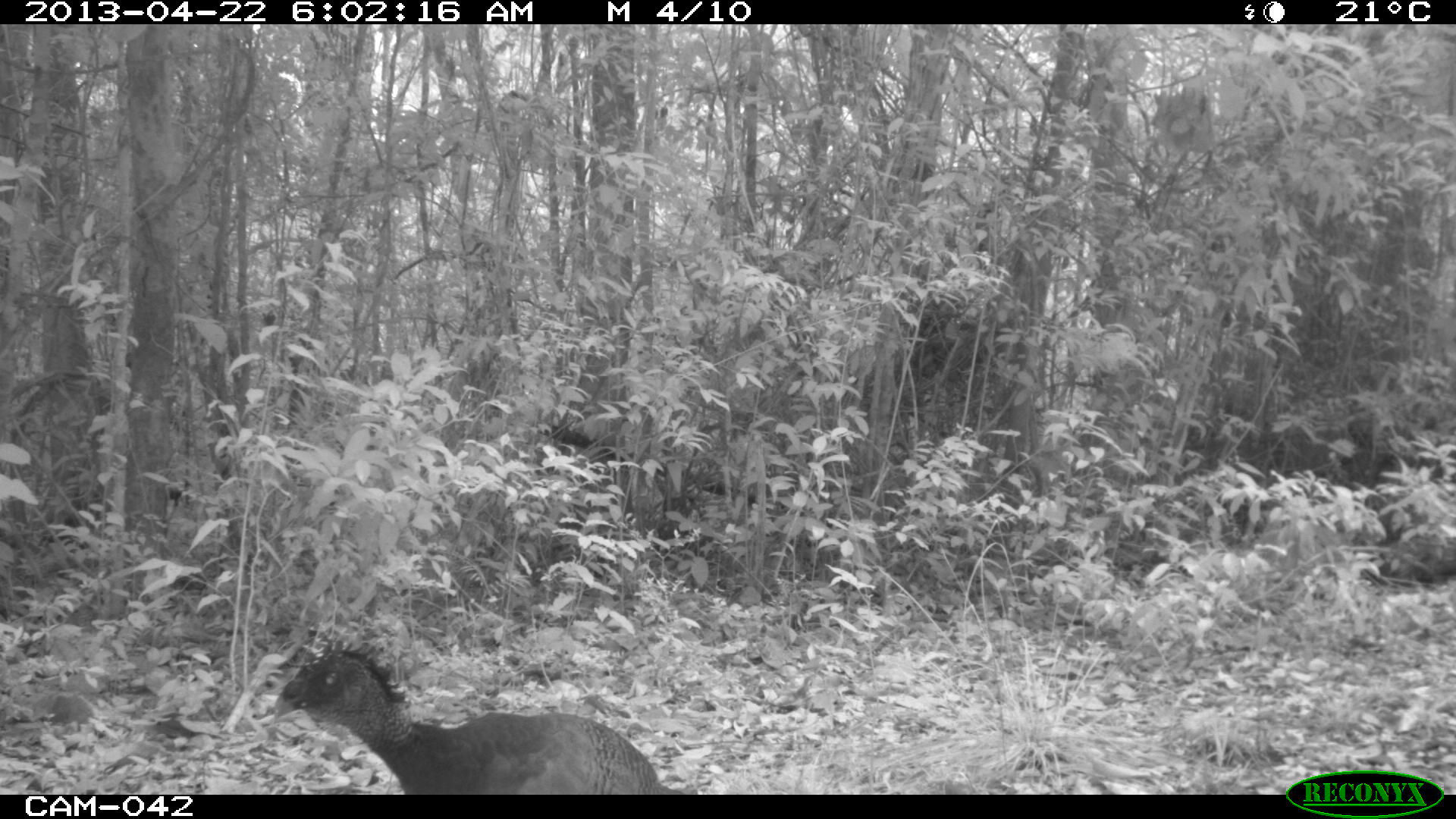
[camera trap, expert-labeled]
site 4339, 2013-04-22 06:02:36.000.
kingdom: Animalia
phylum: Chordata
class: Aves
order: Galliformes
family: Cracidae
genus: Crax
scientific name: Crax rubra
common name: great curassow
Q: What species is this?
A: Crax rubra (great curassow).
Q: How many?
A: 2.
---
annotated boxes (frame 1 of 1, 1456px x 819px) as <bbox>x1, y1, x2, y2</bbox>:
crax rubra: <bbox>269, 639, 671, 794</bbox>